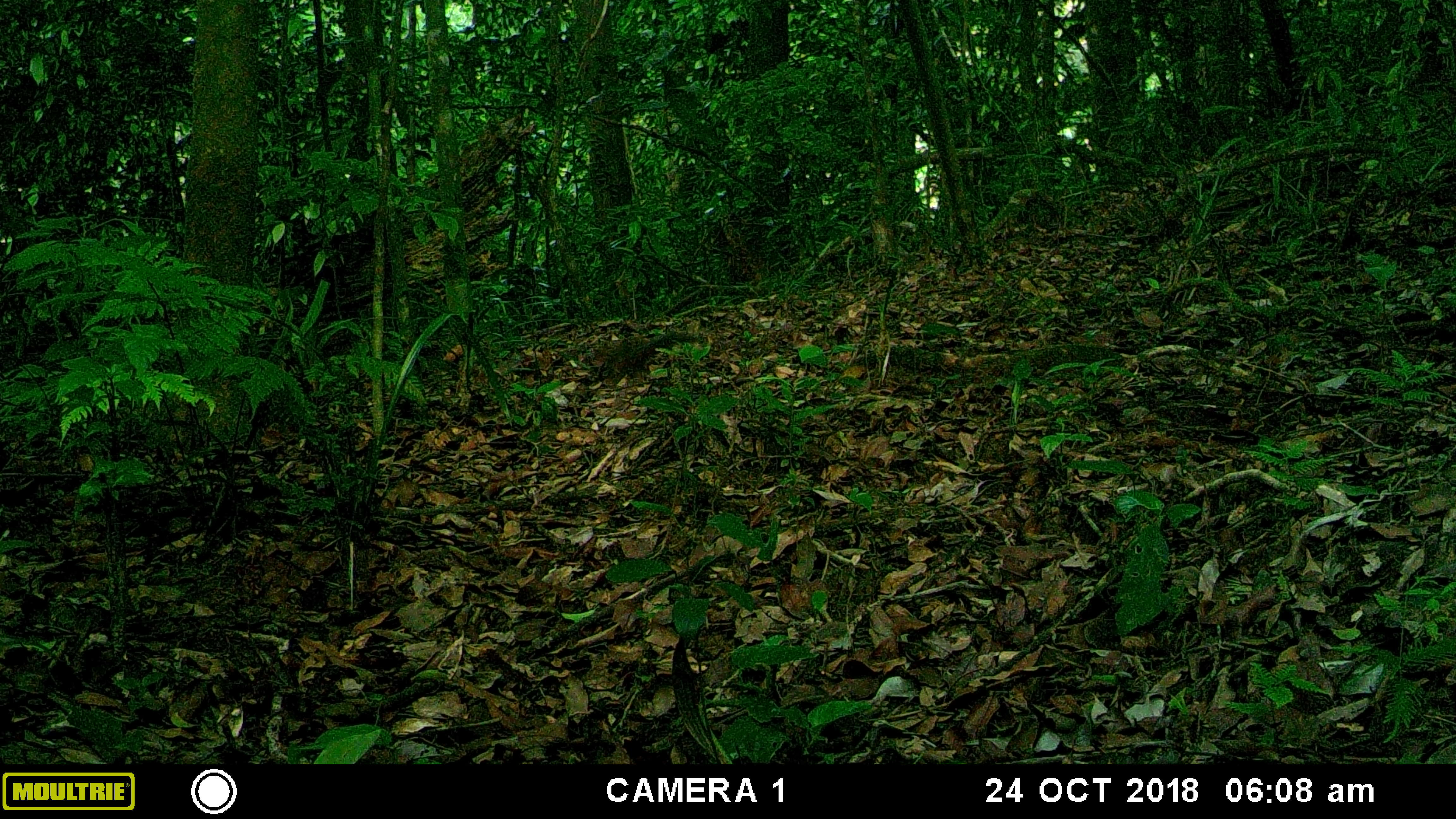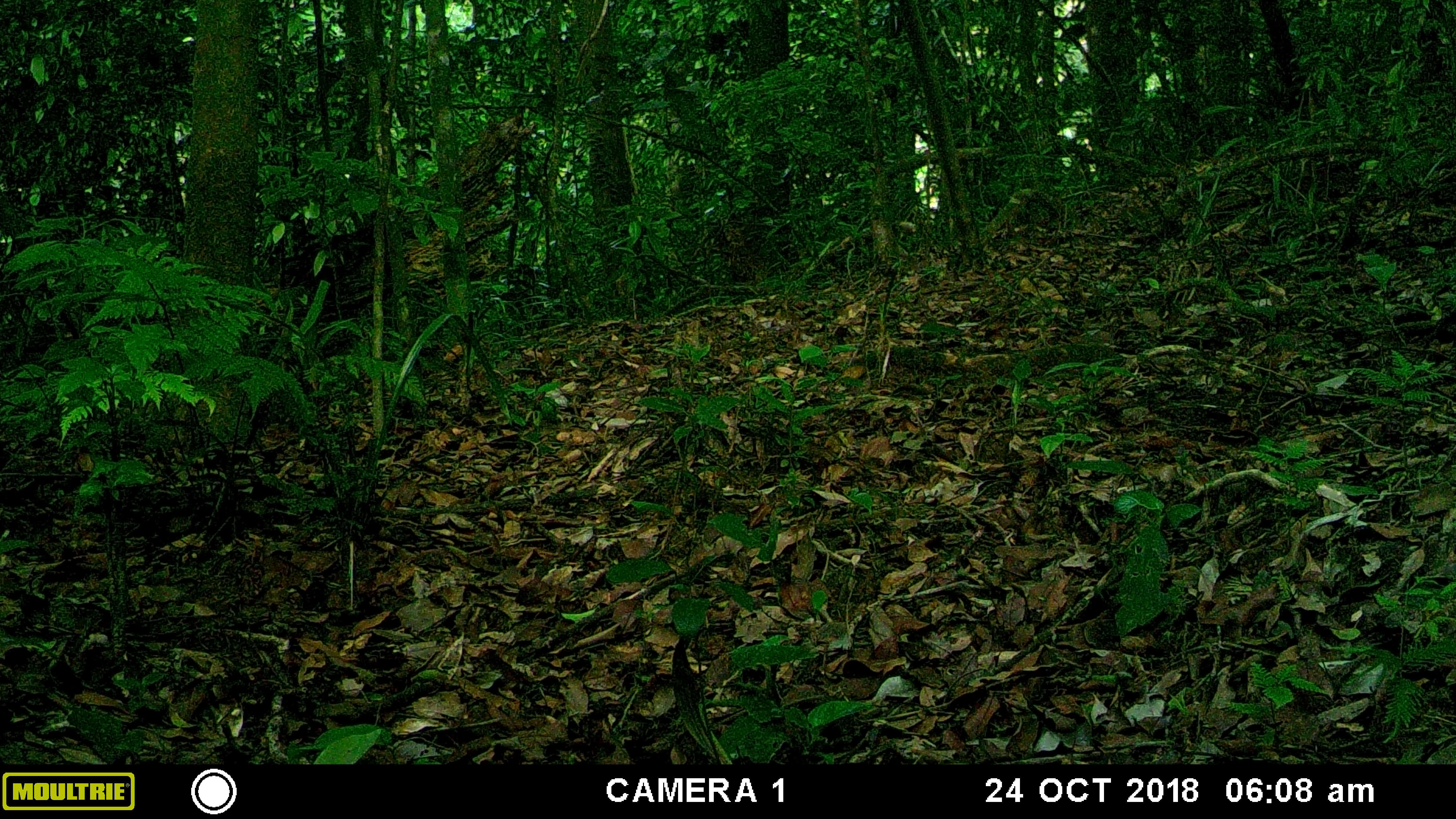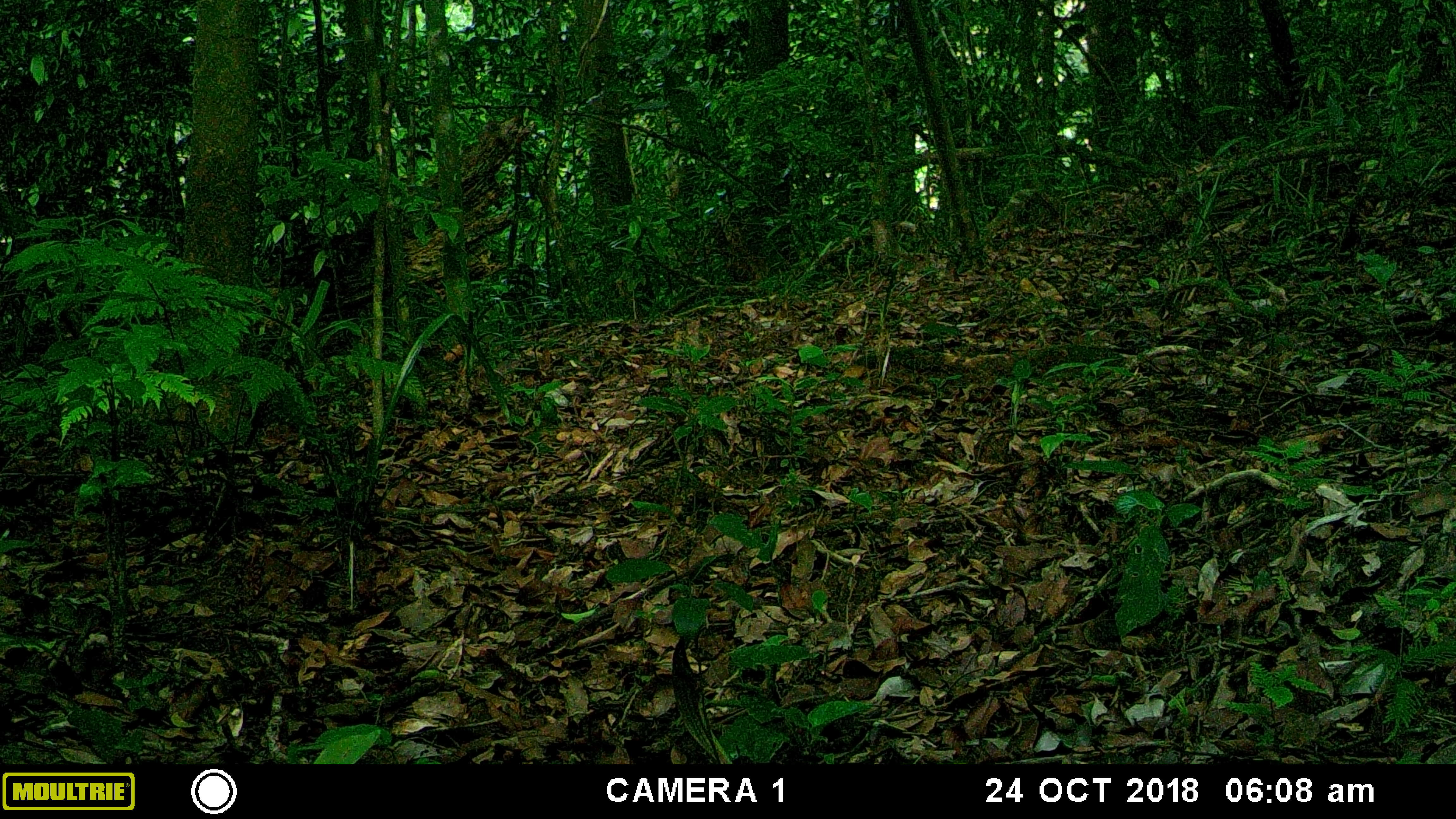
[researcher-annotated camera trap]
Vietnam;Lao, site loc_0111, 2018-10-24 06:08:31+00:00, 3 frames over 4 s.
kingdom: Animalia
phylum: Chordata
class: Mammalia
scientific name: Mammalia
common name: mammal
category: unidentified small mammal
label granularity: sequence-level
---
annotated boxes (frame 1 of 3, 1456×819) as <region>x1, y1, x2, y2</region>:
unidentified small mammal: <region>606, 332, 697, 382</region>